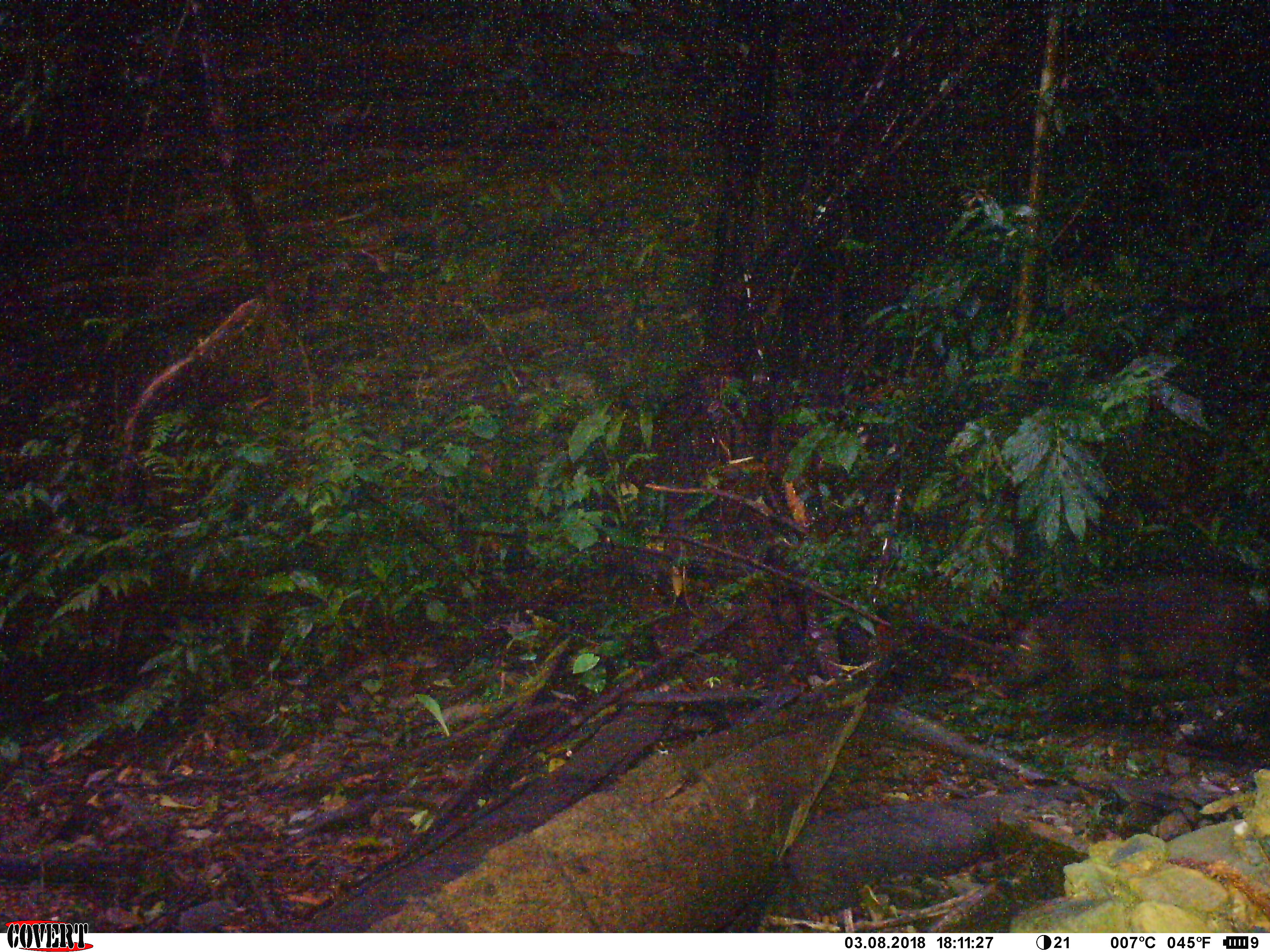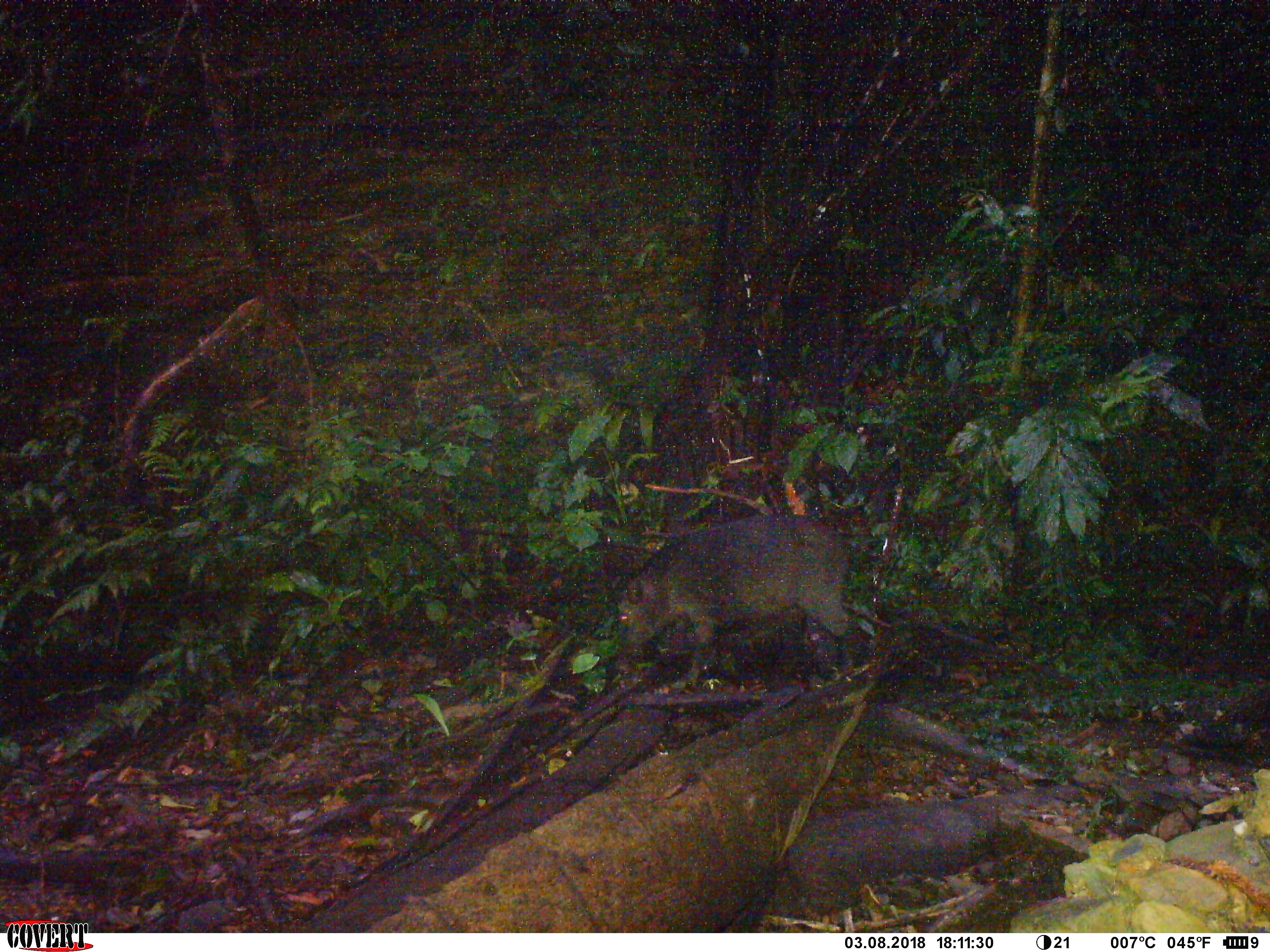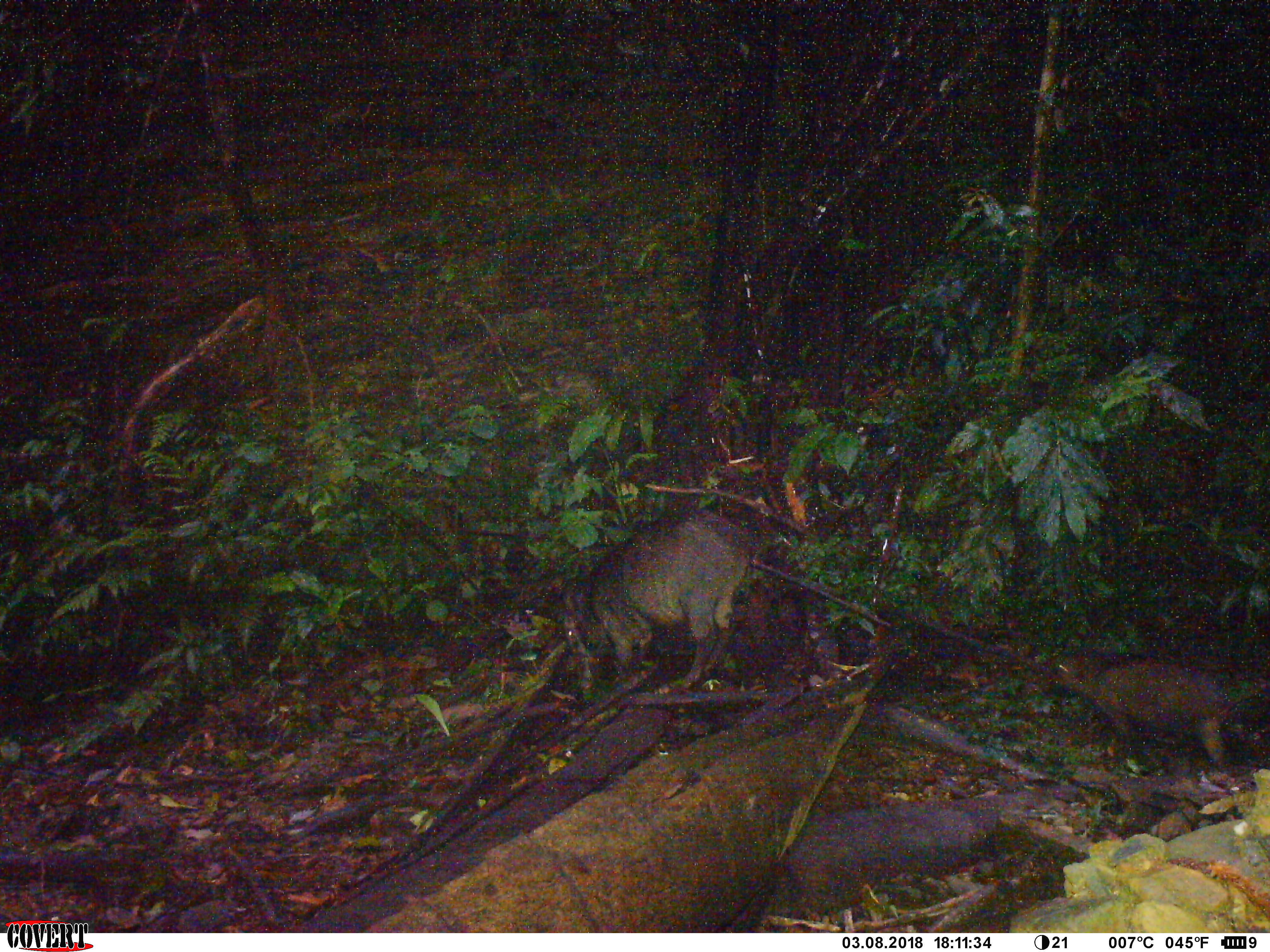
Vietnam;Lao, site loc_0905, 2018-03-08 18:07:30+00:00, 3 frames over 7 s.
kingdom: Animalia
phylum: Chordata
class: Mammalia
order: Artiodactyla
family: Suidae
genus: Sus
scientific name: Sus scrofa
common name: eurasian wild pig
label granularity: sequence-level